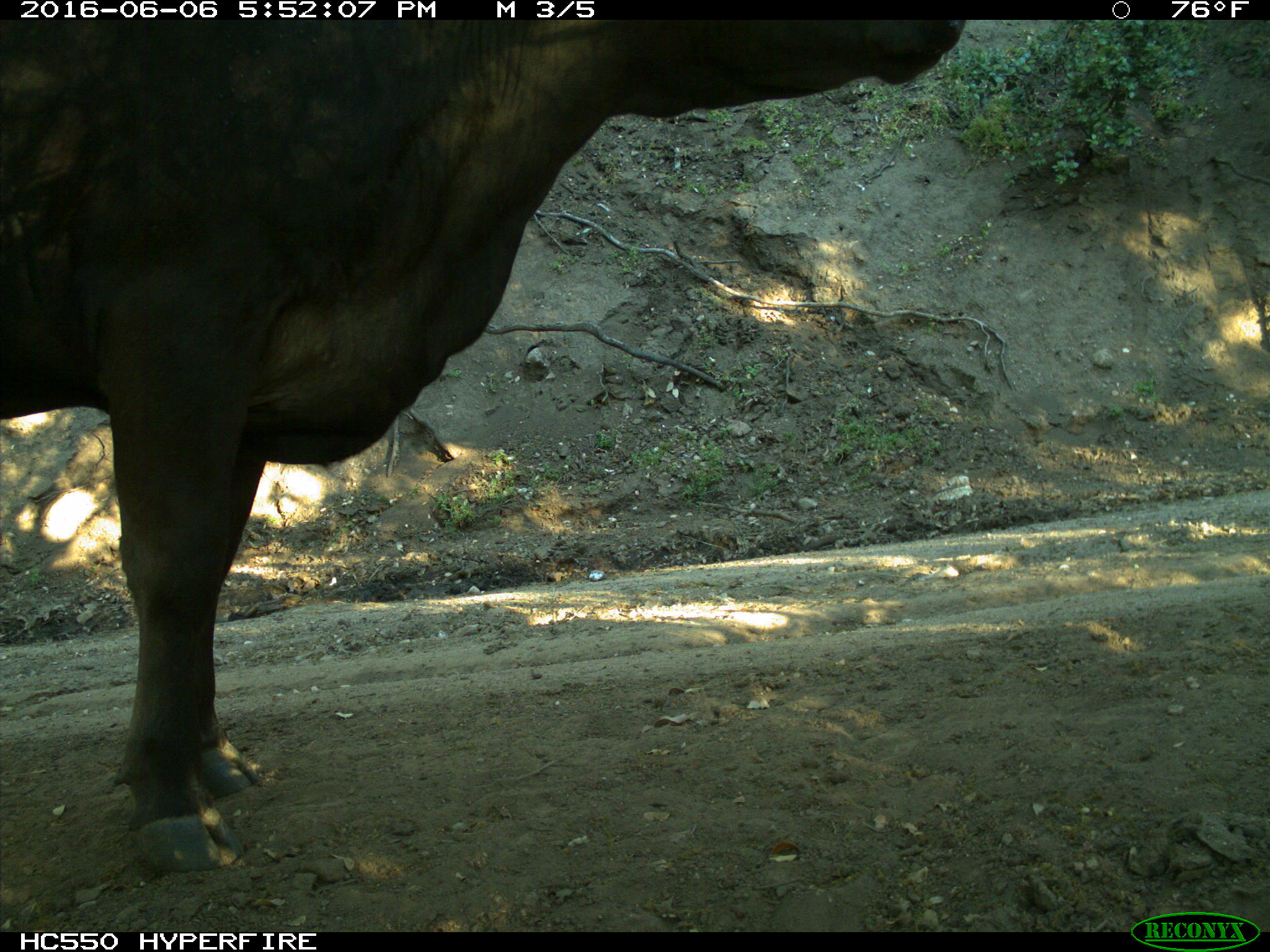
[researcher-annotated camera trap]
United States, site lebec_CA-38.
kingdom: Animalia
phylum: Chordata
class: Mammalia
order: Artiodactyla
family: Bovidae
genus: Bos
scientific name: Bos taurus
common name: domestic cow